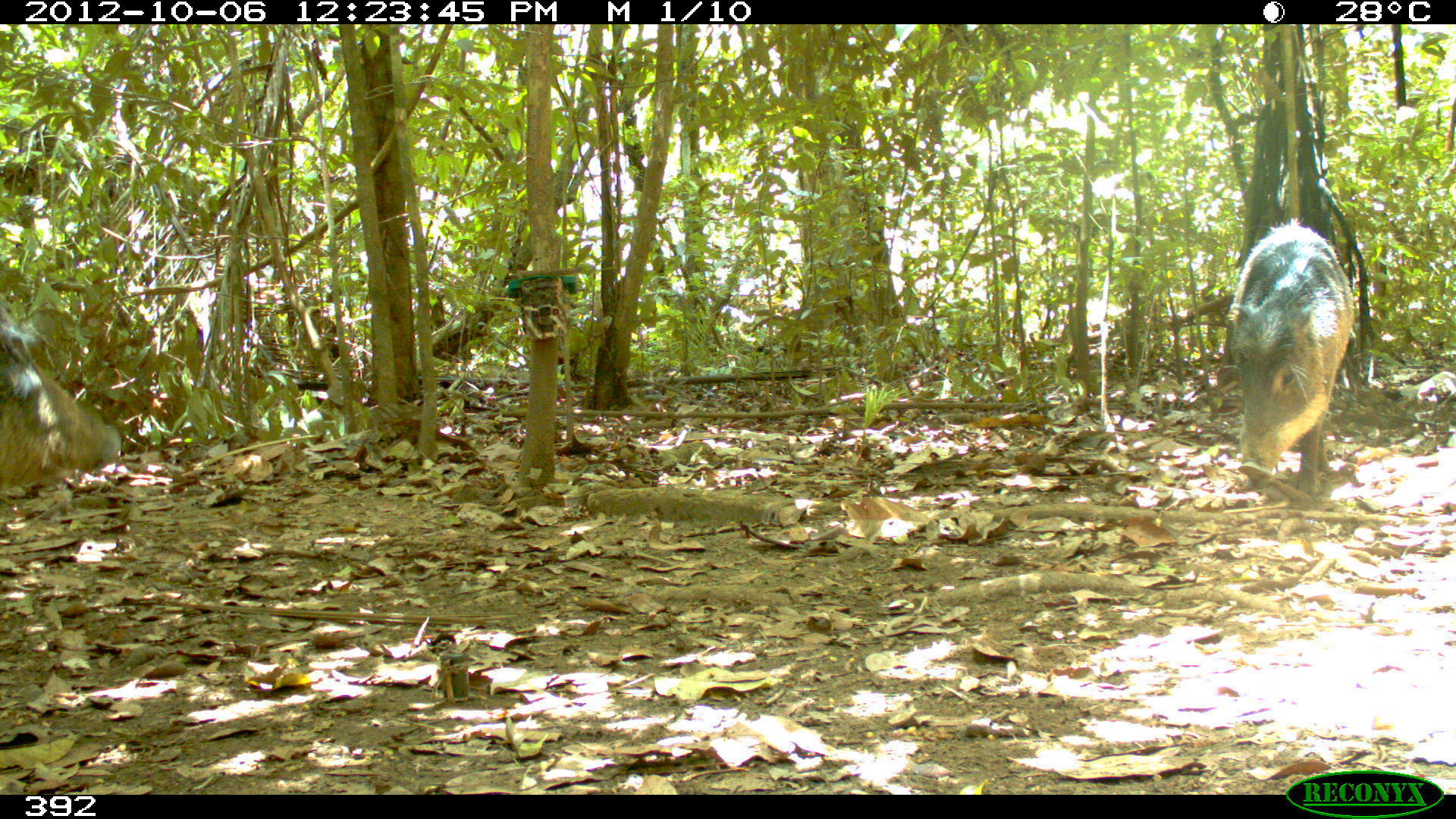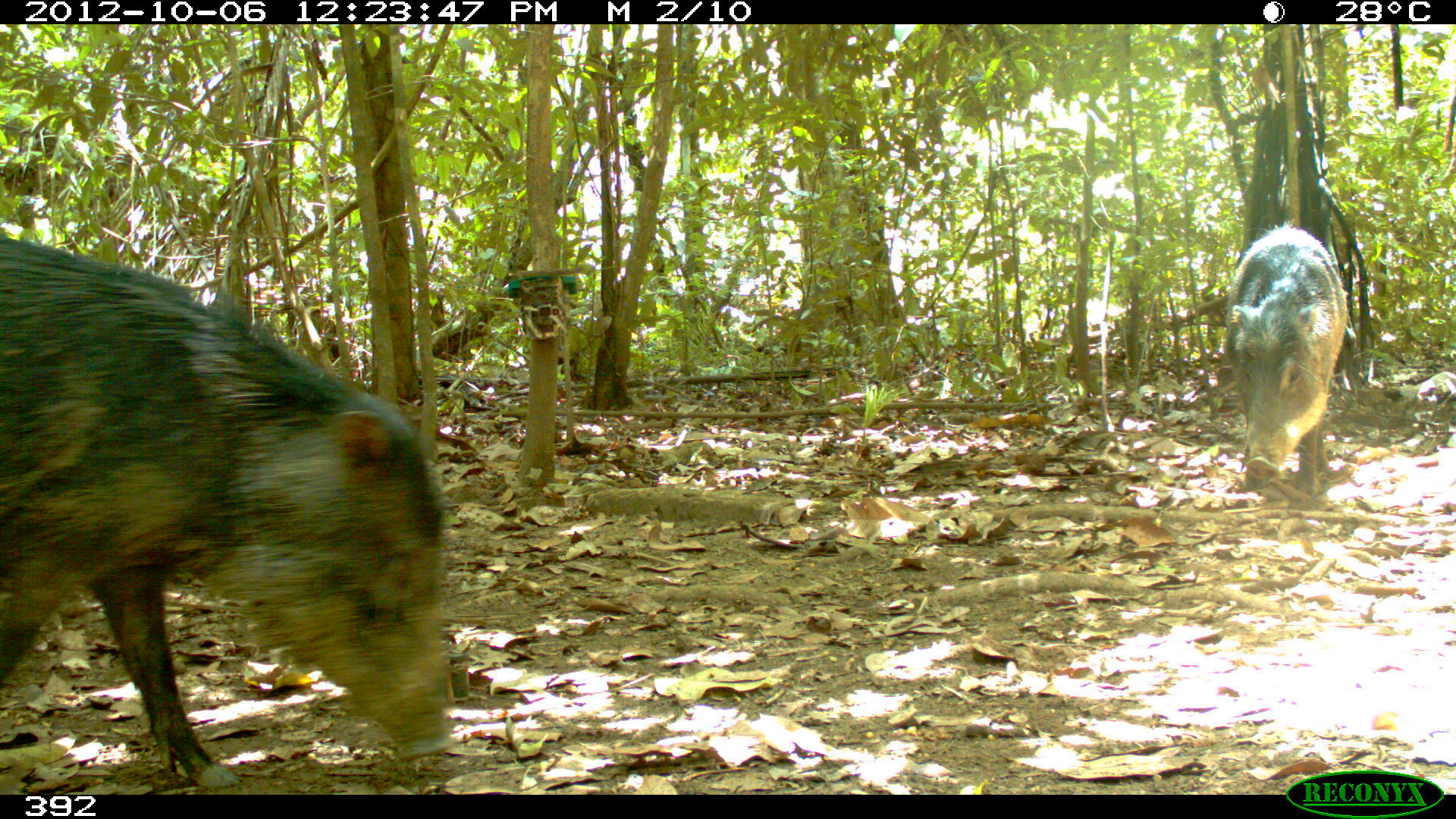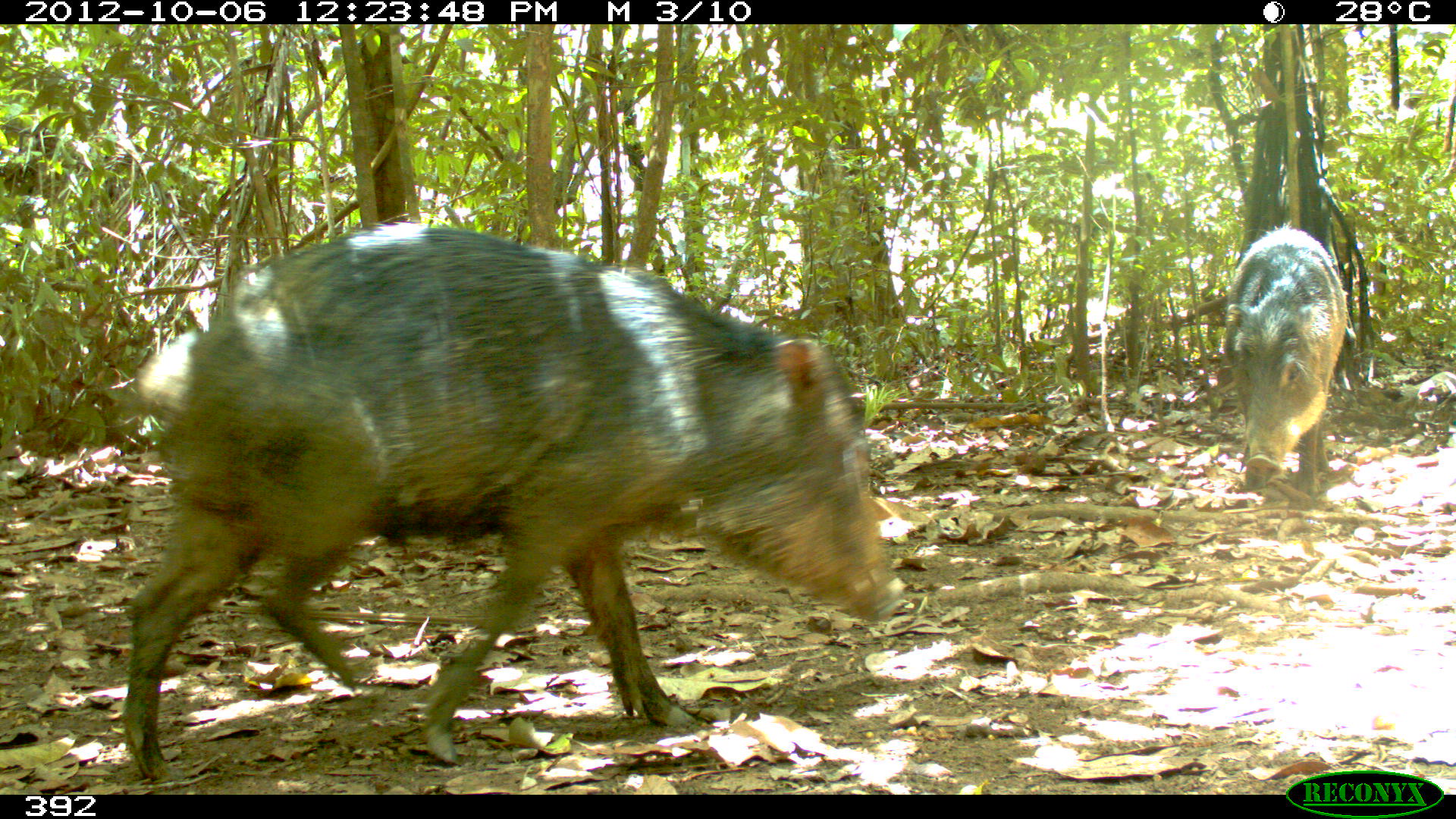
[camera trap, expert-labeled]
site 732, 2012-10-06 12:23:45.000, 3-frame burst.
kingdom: Animalia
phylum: Chordata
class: Mammalia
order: Artiodactyla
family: Tayassuidae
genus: Tayassu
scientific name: Tayassu pecari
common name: white-lipped peccary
Tayassu pecari (white-lipped peccary).